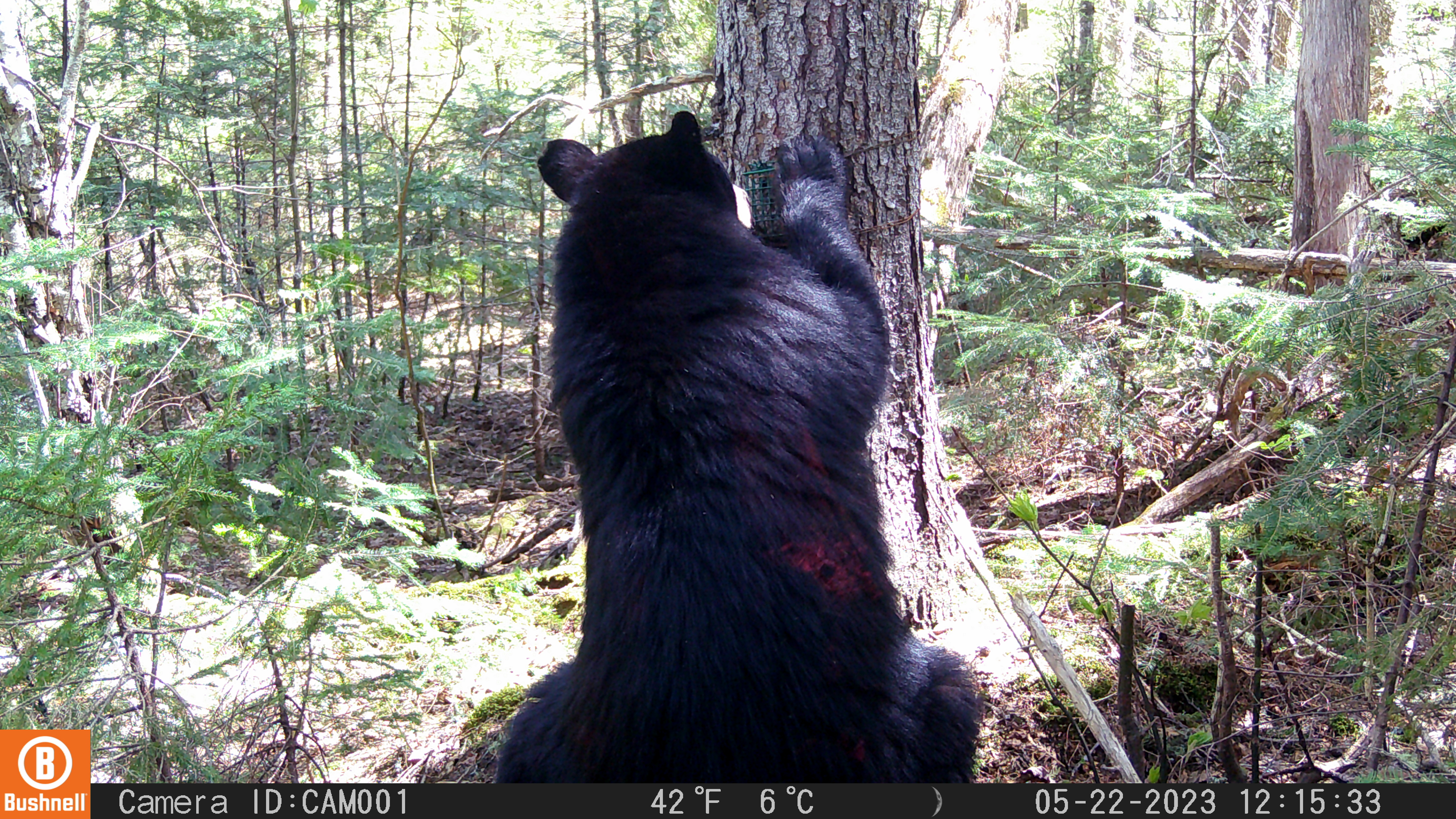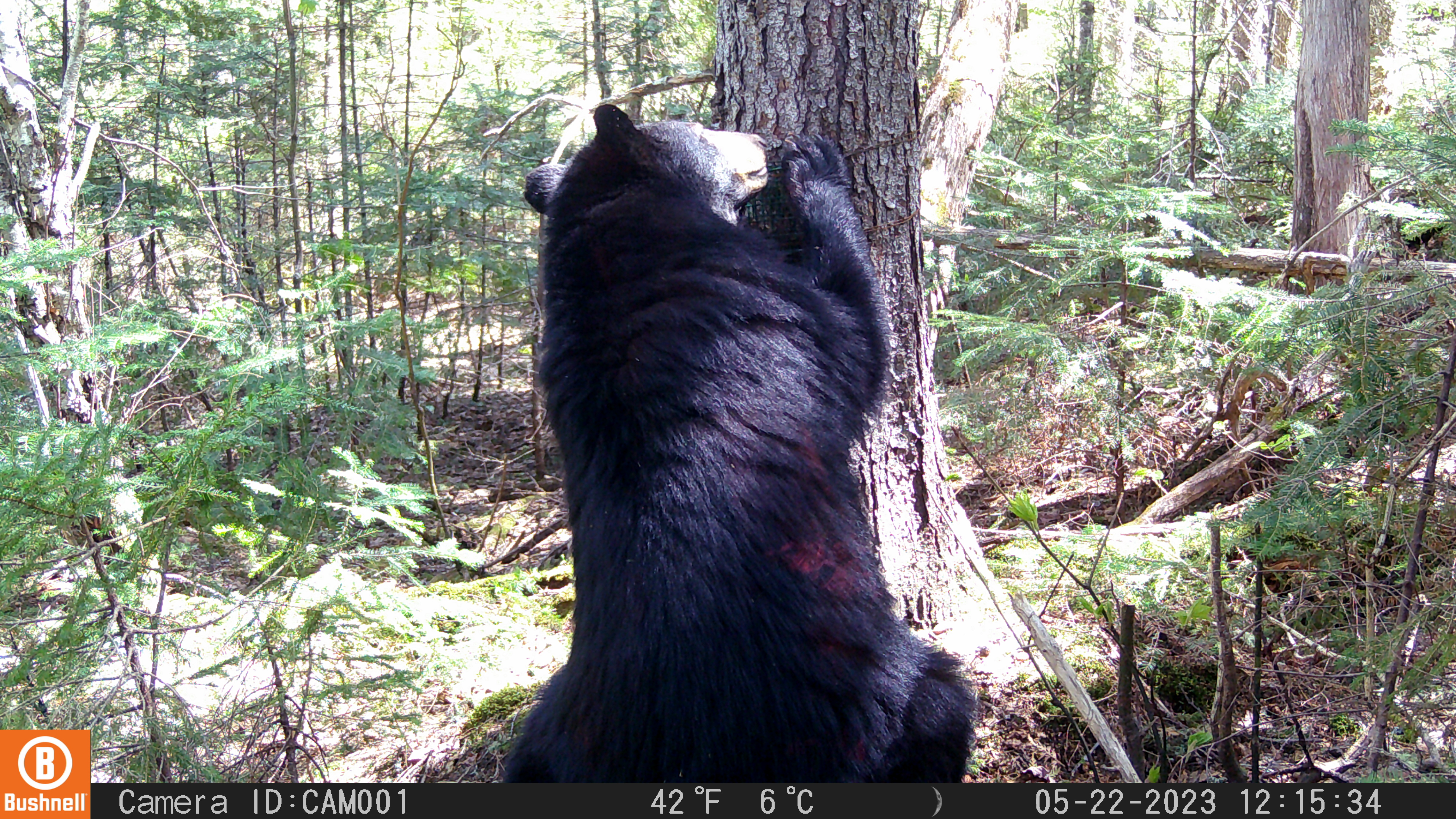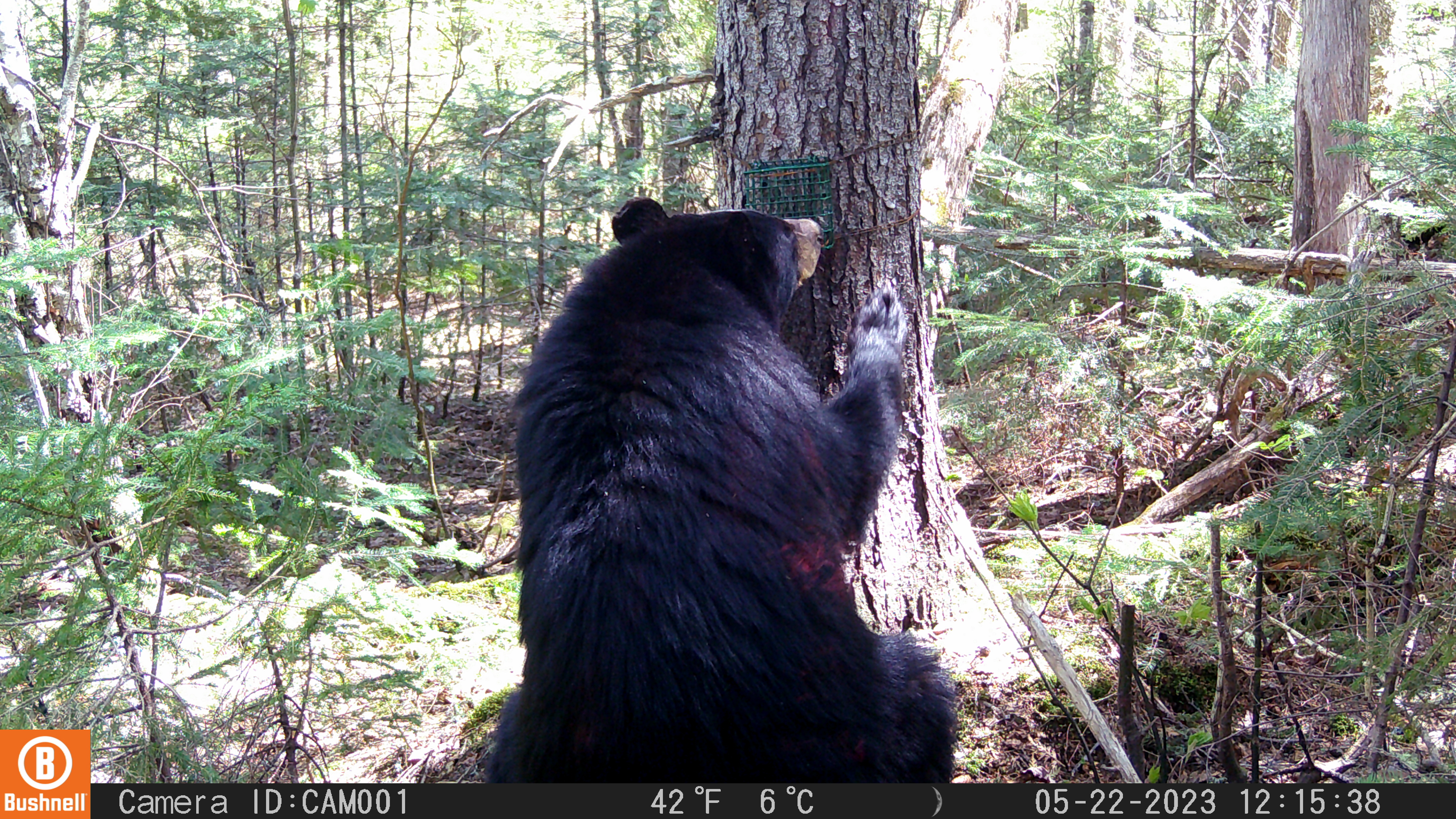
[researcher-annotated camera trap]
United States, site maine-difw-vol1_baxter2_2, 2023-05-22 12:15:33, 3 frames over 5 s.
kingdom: Animalia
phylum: Chordata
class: Mammalia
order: Carnivora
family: Ursidae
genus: Ursus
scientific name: Ursus americanus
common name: black bear